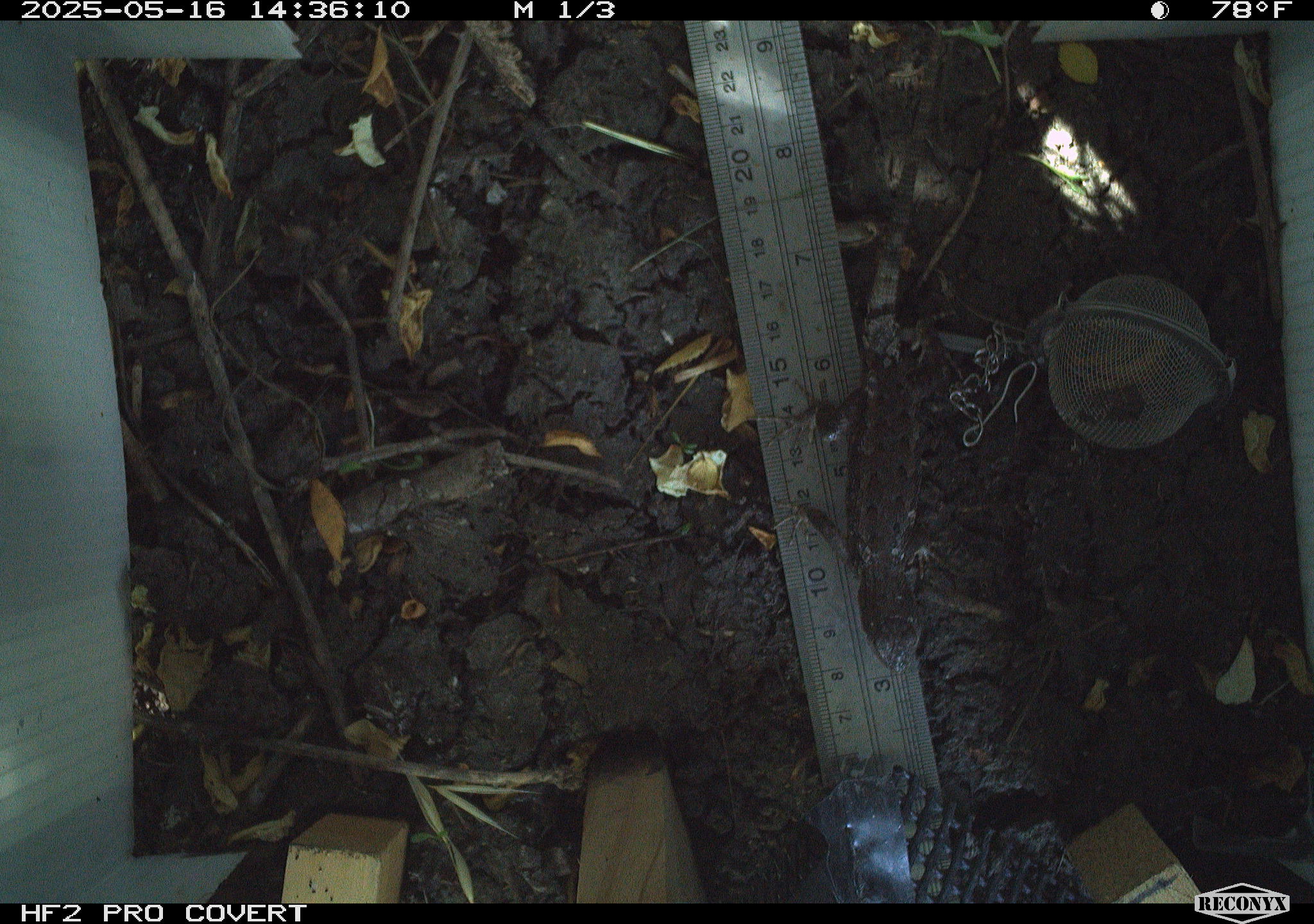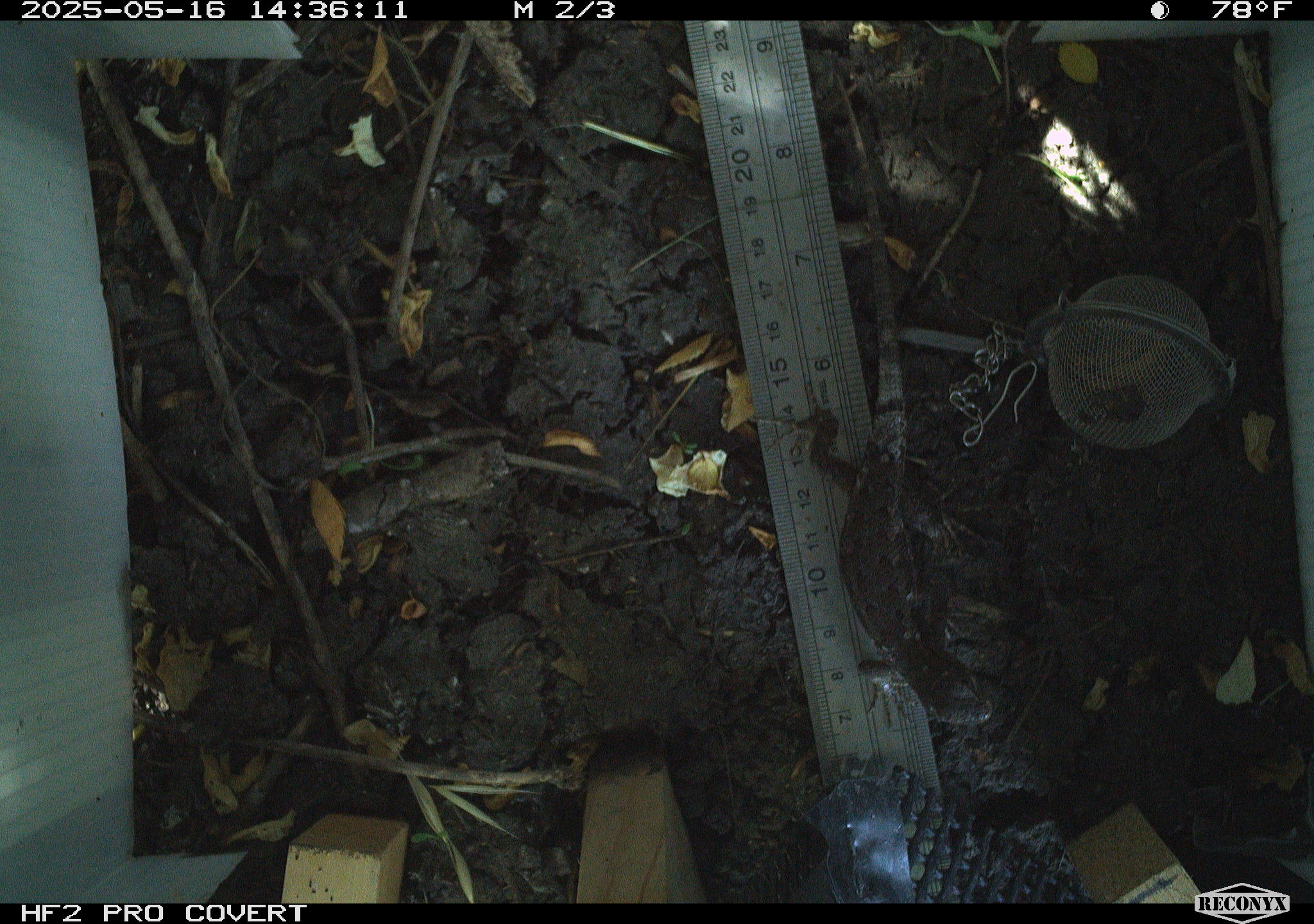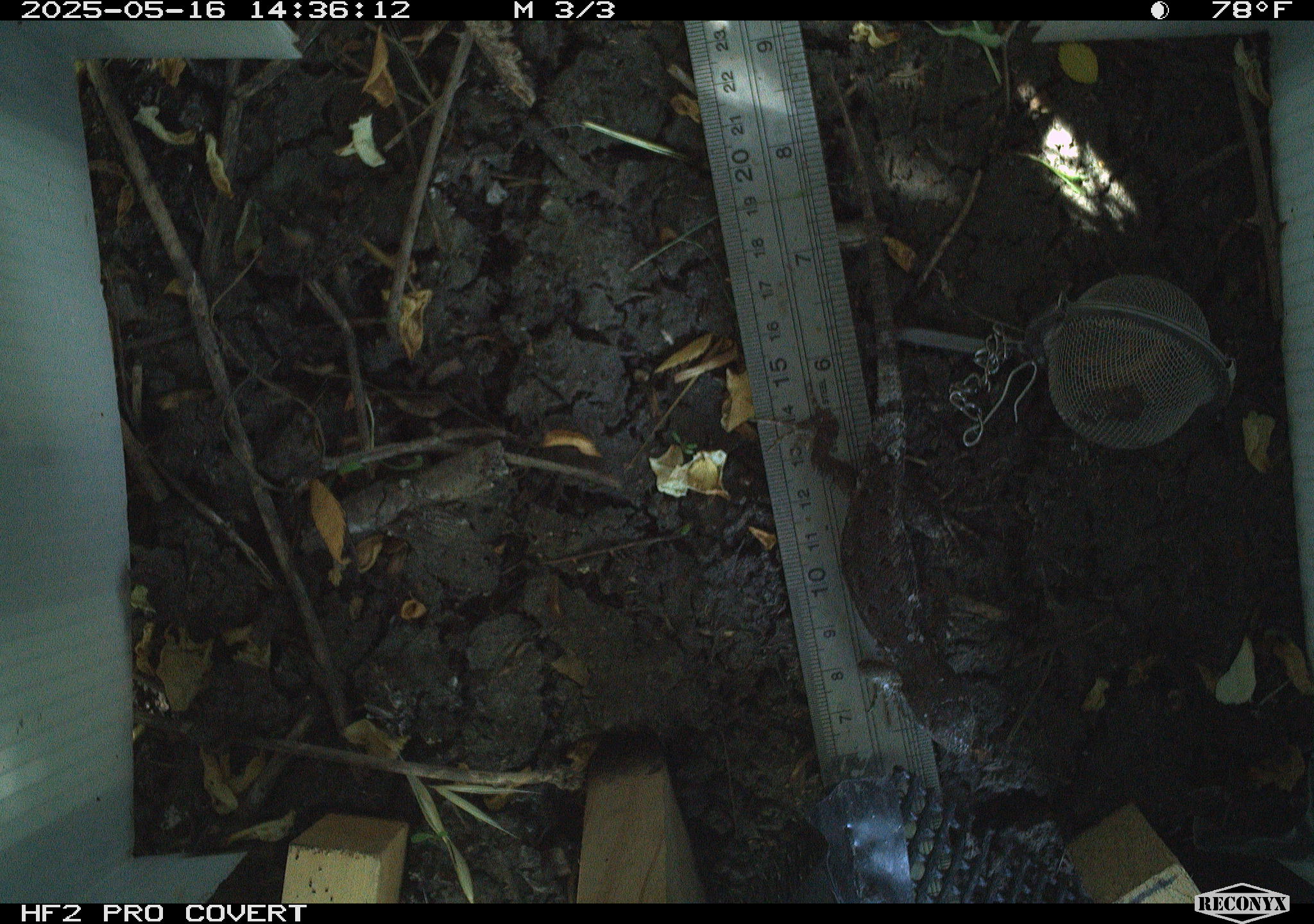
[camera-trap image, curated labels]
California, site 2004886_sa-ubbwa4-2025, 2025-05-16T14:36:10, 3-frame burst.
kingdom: Animalia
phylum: Chordata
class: Reptilia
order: Squamata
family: Phrynosomatidae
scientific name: Phrynosomatidae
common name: north american spiny lizards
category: sceloporus/uta species